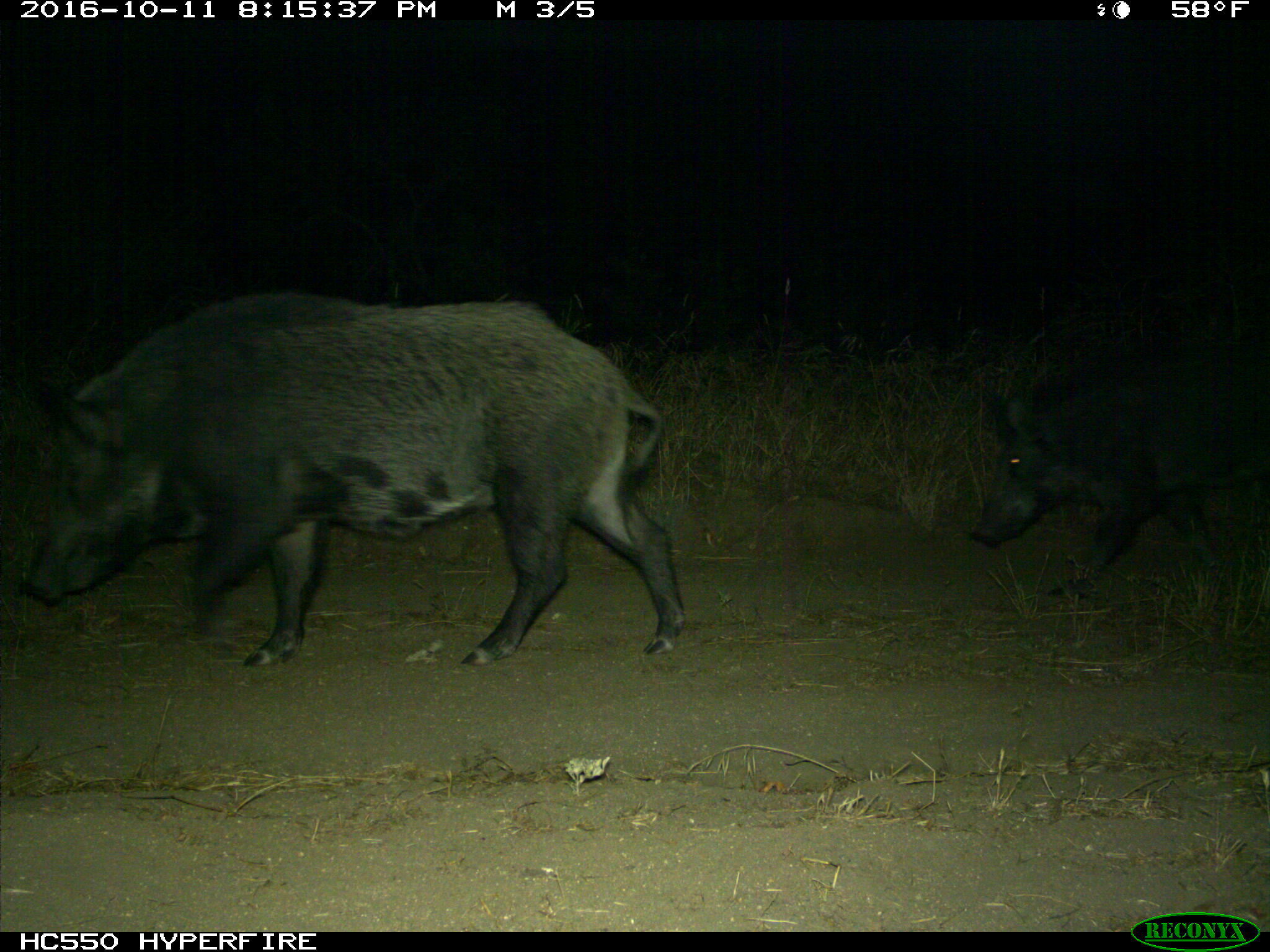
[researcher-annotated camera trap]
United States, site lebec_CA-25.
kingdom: Animalia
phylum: Chordata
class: Mammalia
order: Artiodactyla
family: Suidae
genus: Sus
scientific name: Sus scrofa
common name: wild boar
Sus scrofa (wild boar).